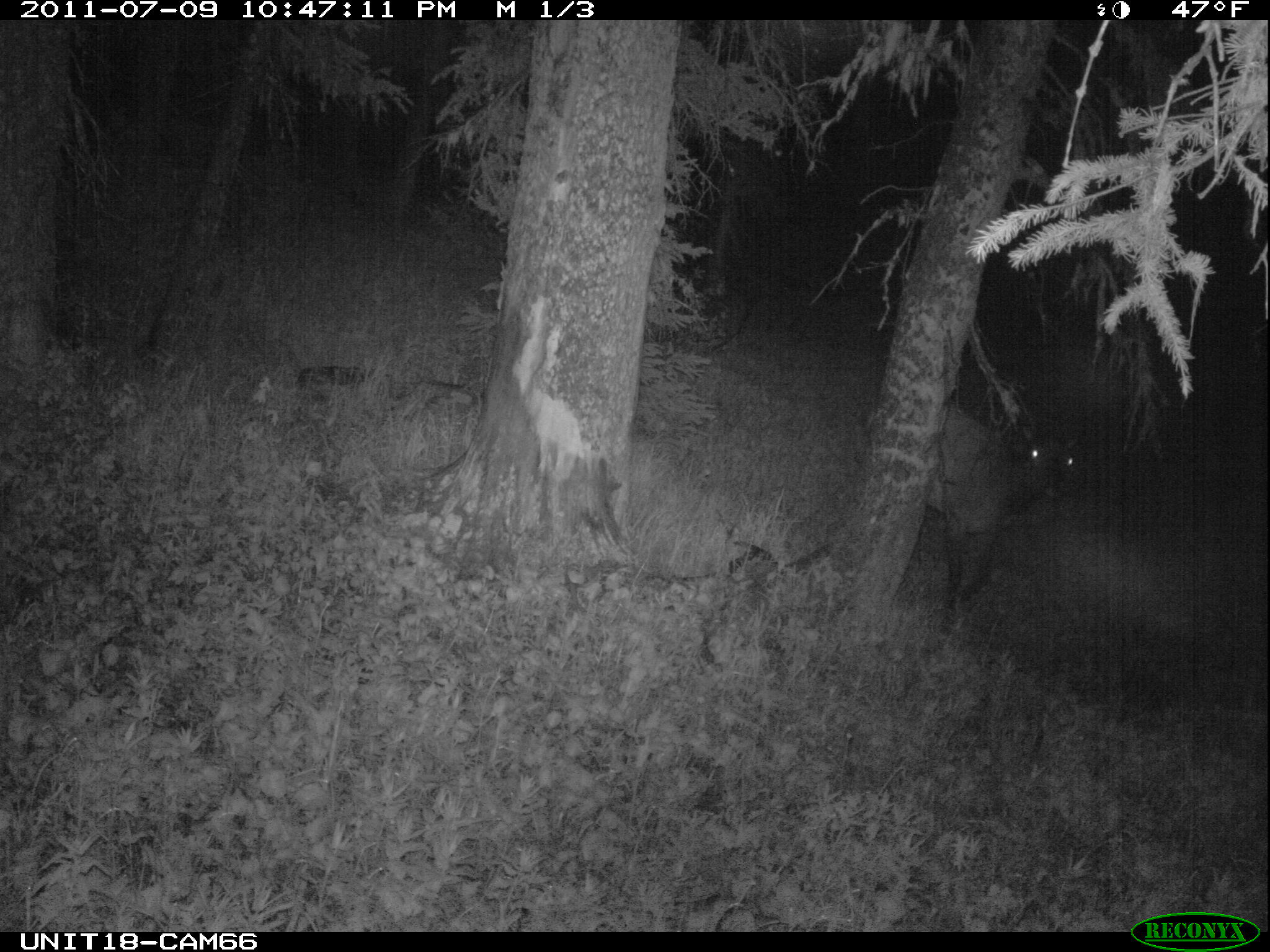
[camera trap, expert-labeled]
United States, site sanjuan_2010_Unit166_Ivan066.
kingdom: Animalia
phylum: Chordata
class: Mammalia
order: Artiodactyla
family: Cervidae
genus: Cervus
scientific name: Cervus elaphus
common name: red deer